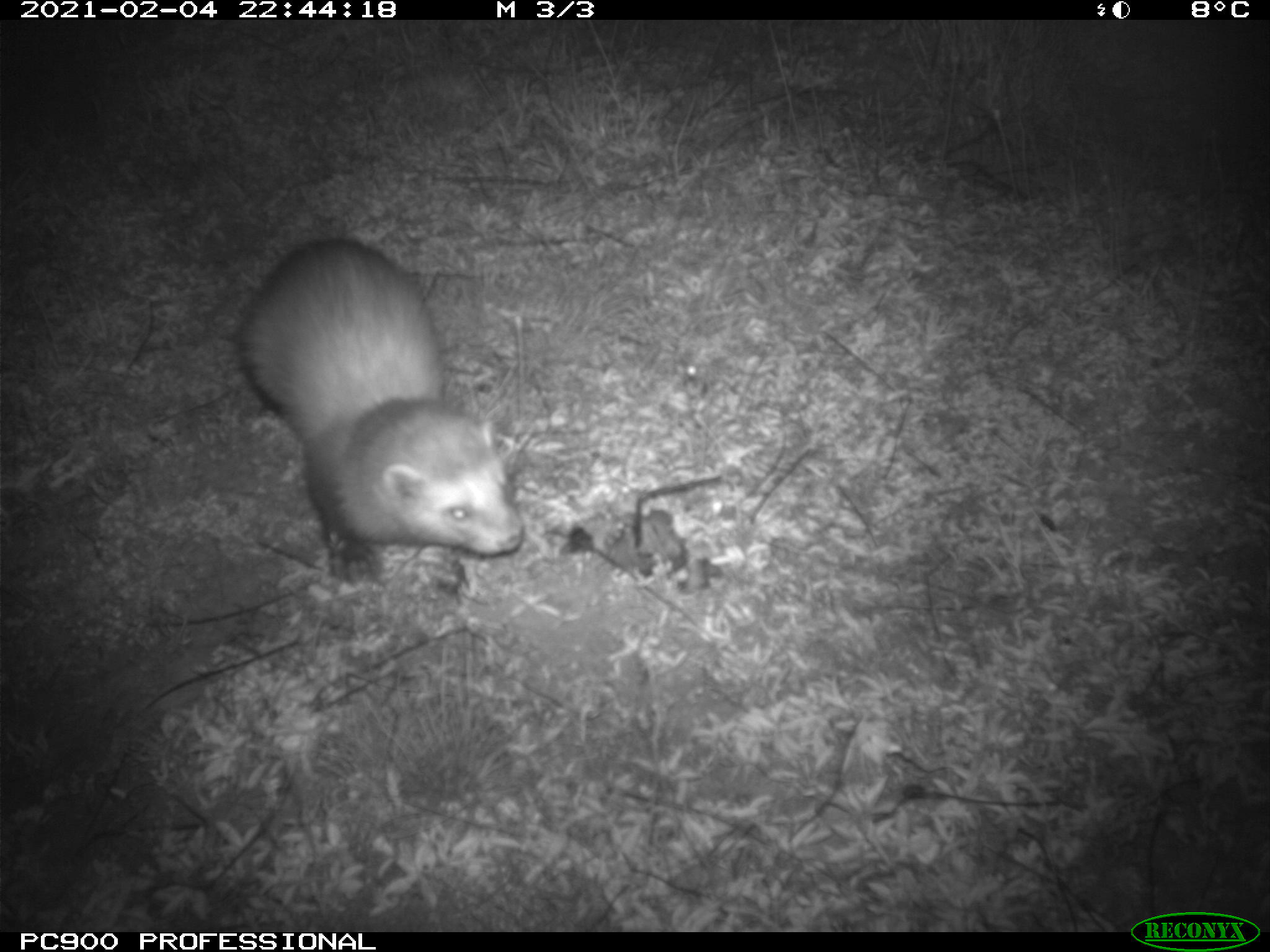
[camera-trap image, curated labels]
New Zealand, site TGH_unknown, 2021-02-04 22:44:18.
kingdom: Animalia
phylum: Chordata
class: Mammalia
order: Carnivora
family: Mustelidae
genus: Mustela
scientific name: Mustela furo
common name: ferret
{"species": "ferret (Mustela furo)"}